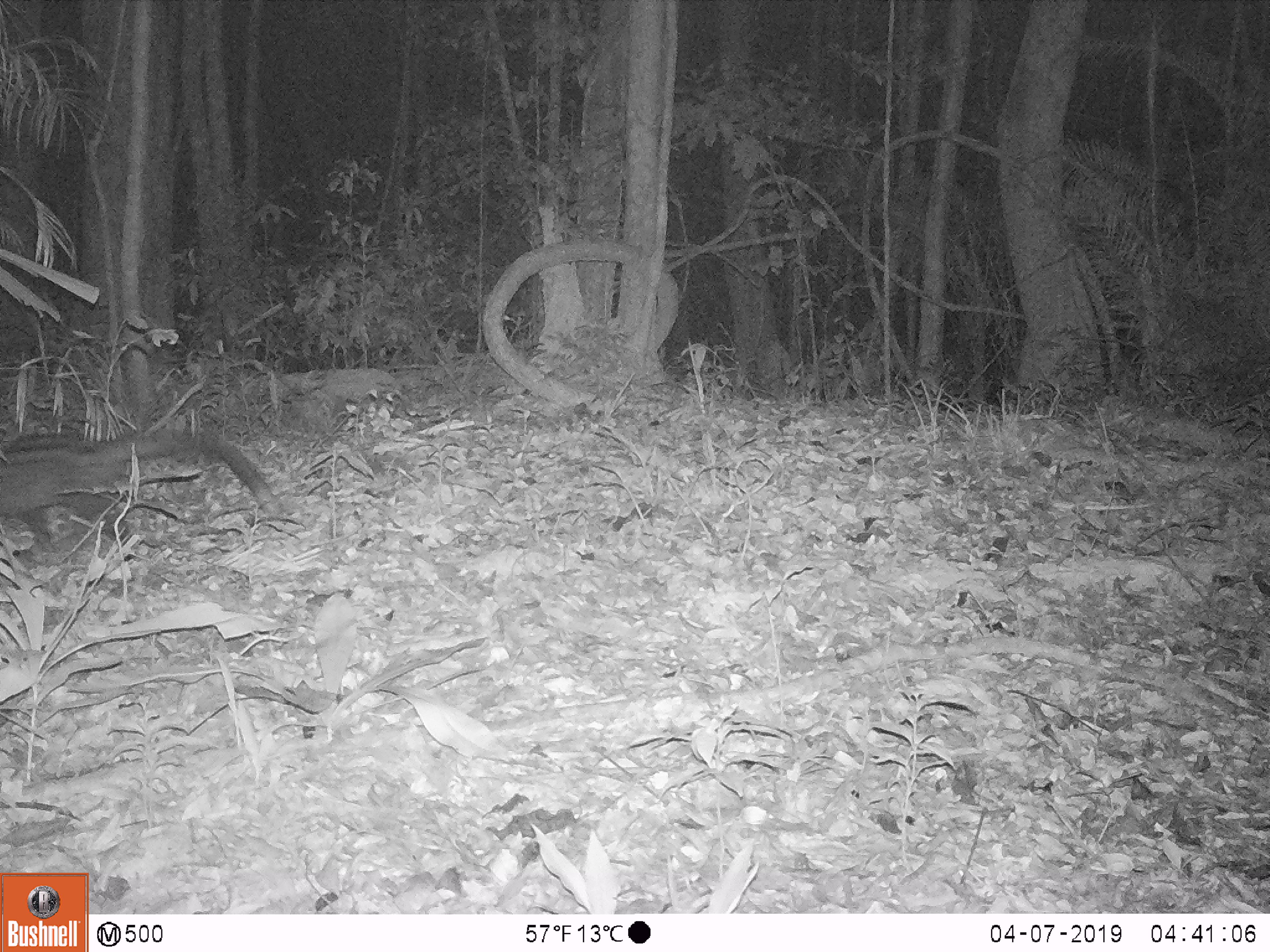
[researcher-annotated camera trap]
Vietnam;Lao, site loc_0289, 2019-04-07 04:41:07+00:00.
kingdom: Animalia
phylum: Chordata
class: Mammalia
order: Carnivora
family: Viverridae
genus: Paradoxurus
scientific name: Paradoxurus hermaphroditus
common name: common palm civet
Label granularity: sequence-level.